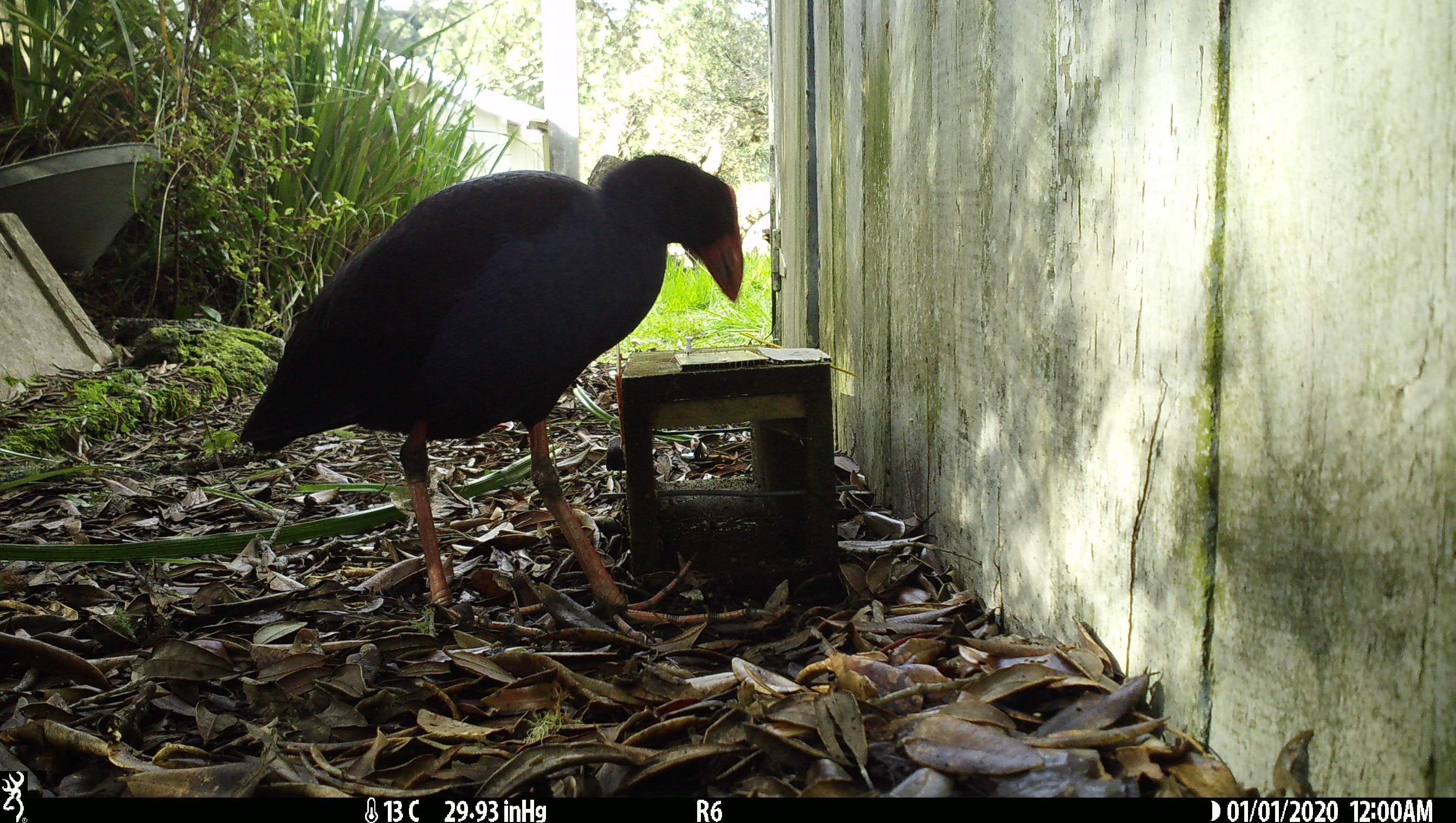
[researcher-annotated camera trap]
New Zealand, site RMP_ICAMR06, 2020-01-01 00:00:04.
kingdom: Animalia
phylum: Chordata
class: Aves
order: Gruiformes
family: Rallidae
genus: Porphyrio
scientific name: Porphyrio melanotus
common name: australasian swamphen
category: pukeko